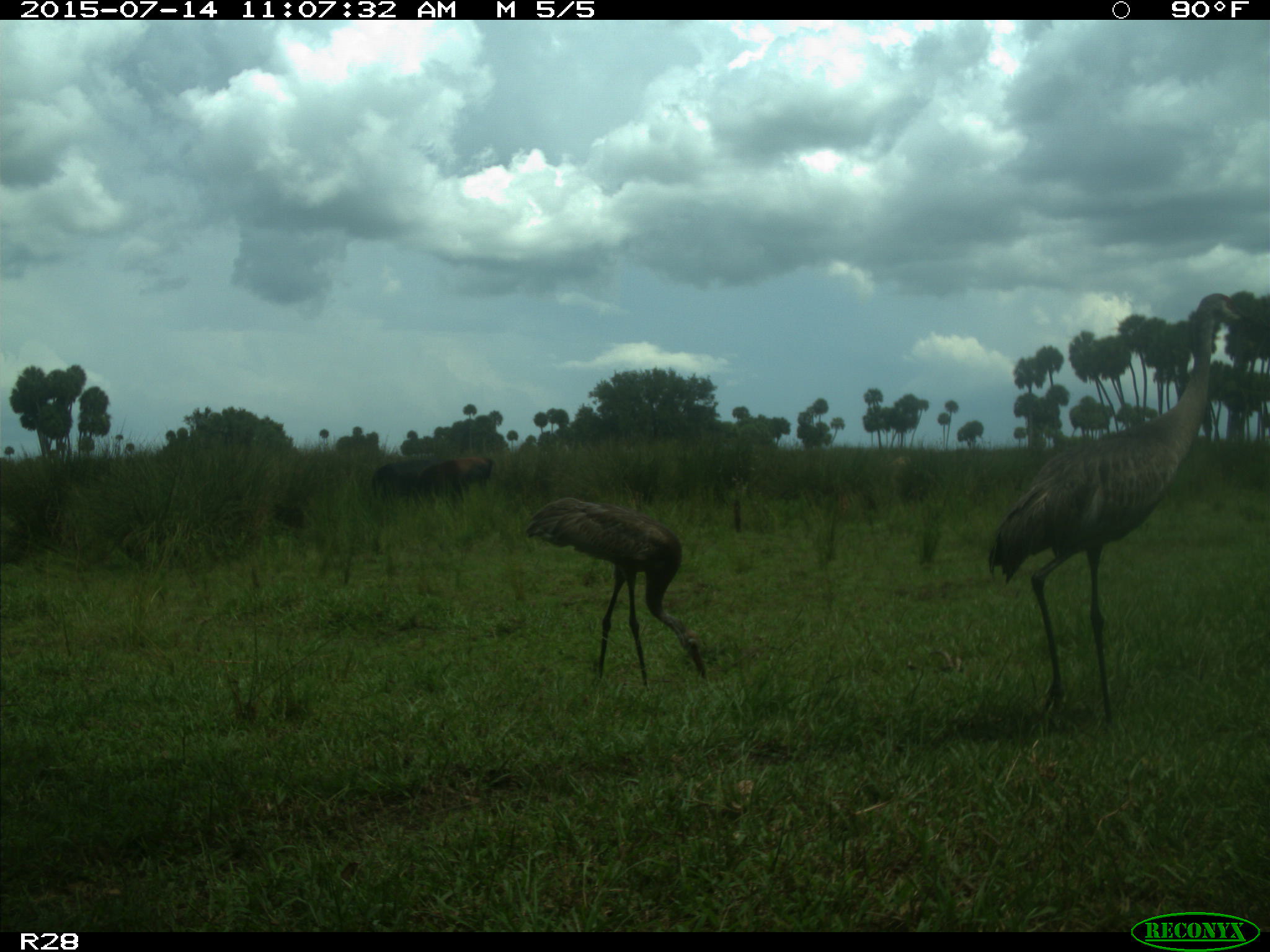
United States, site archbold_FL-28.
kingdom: Animalia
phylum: Chordata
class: Mammalia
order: Artiodactyla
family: Bovidae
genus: Bos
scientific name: Bos taurus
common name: domestic cow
Bos taurus (domestic cow).